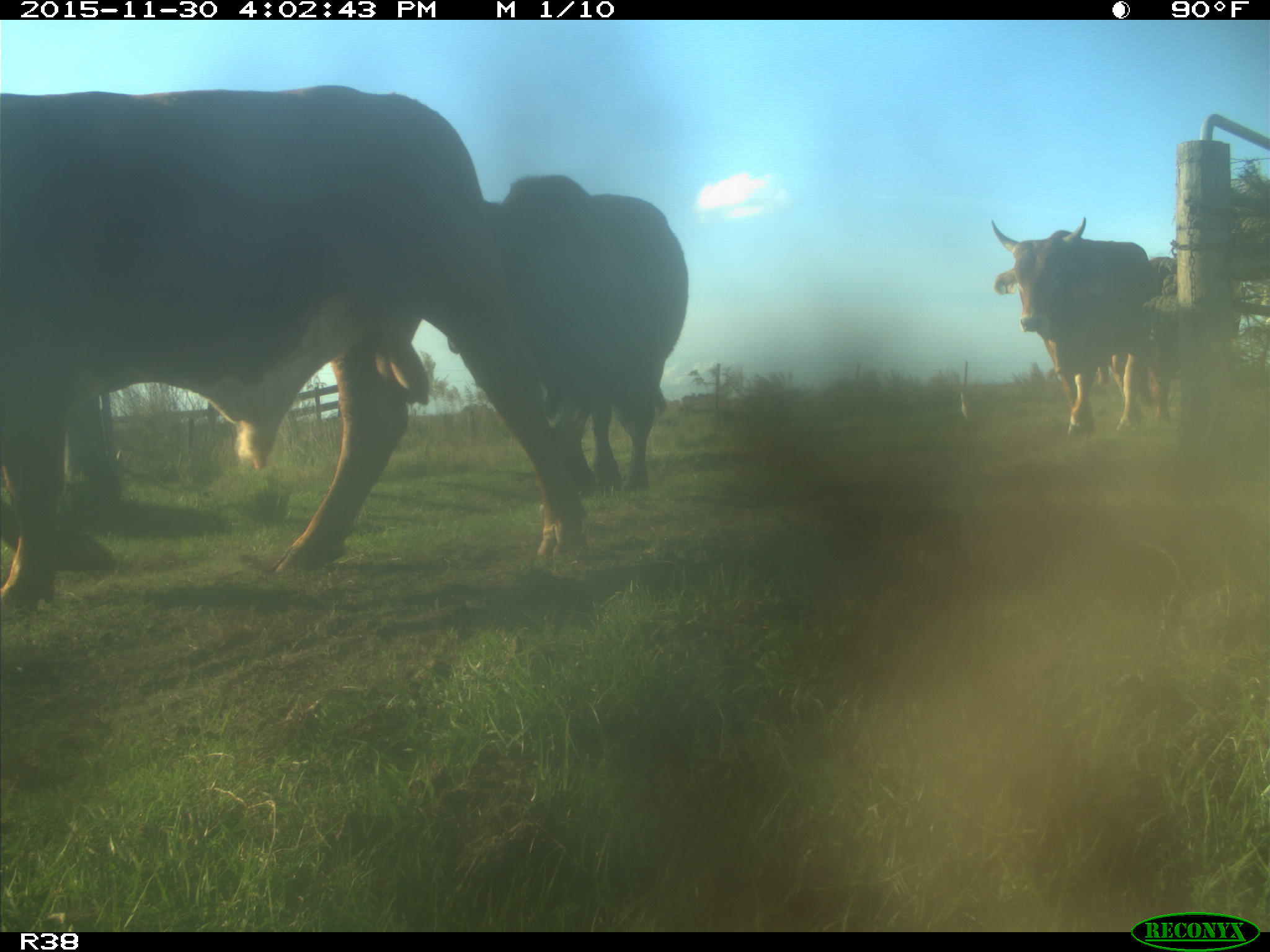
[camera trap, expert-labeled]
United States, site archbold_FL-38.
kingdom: Animalia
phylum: Chordata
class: Mammalia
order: Artiodactyla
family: Bovidae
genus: Bos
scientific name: Bos taurus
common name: domestic cow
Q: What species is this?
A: Bos taurus (domestic cow).